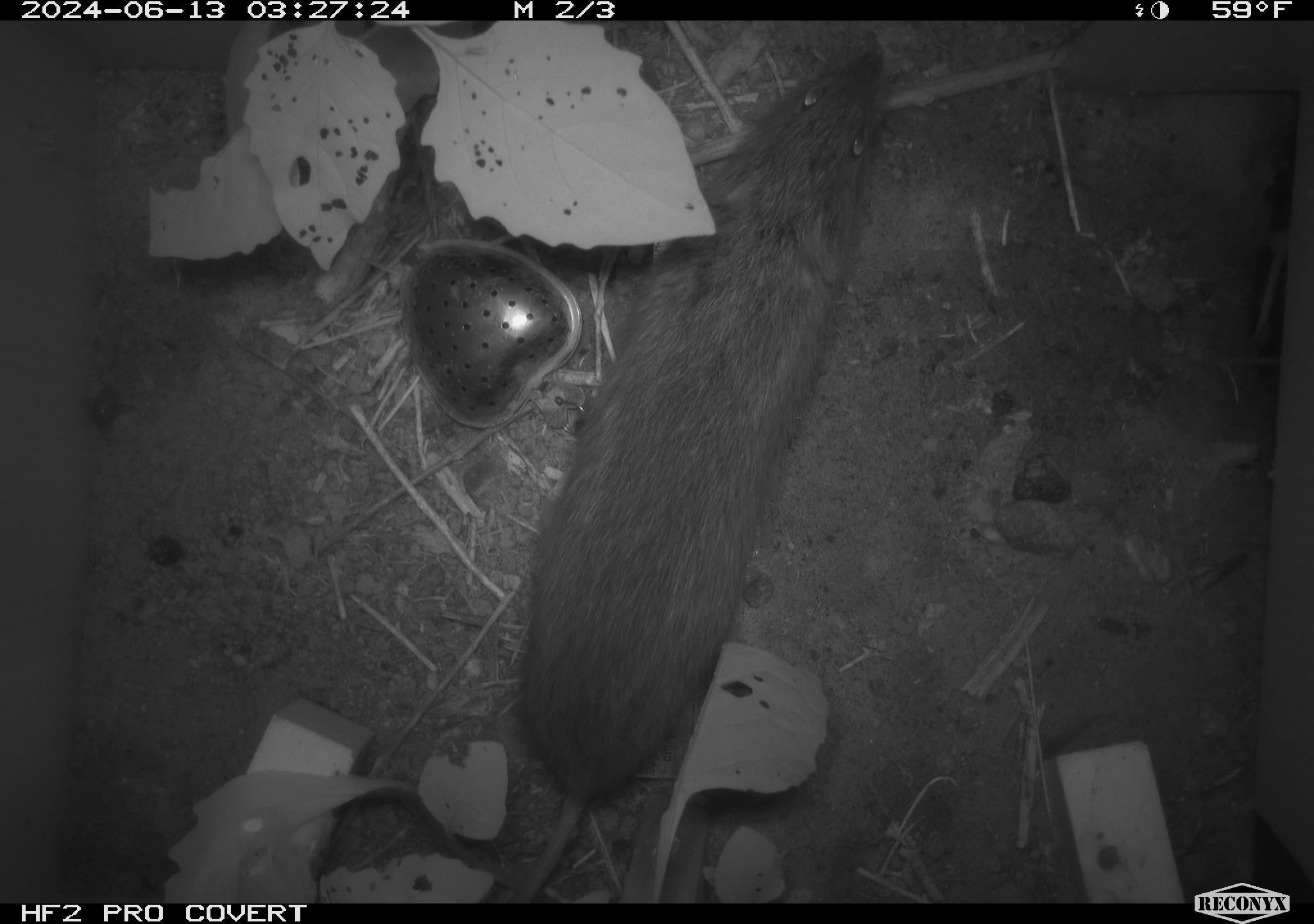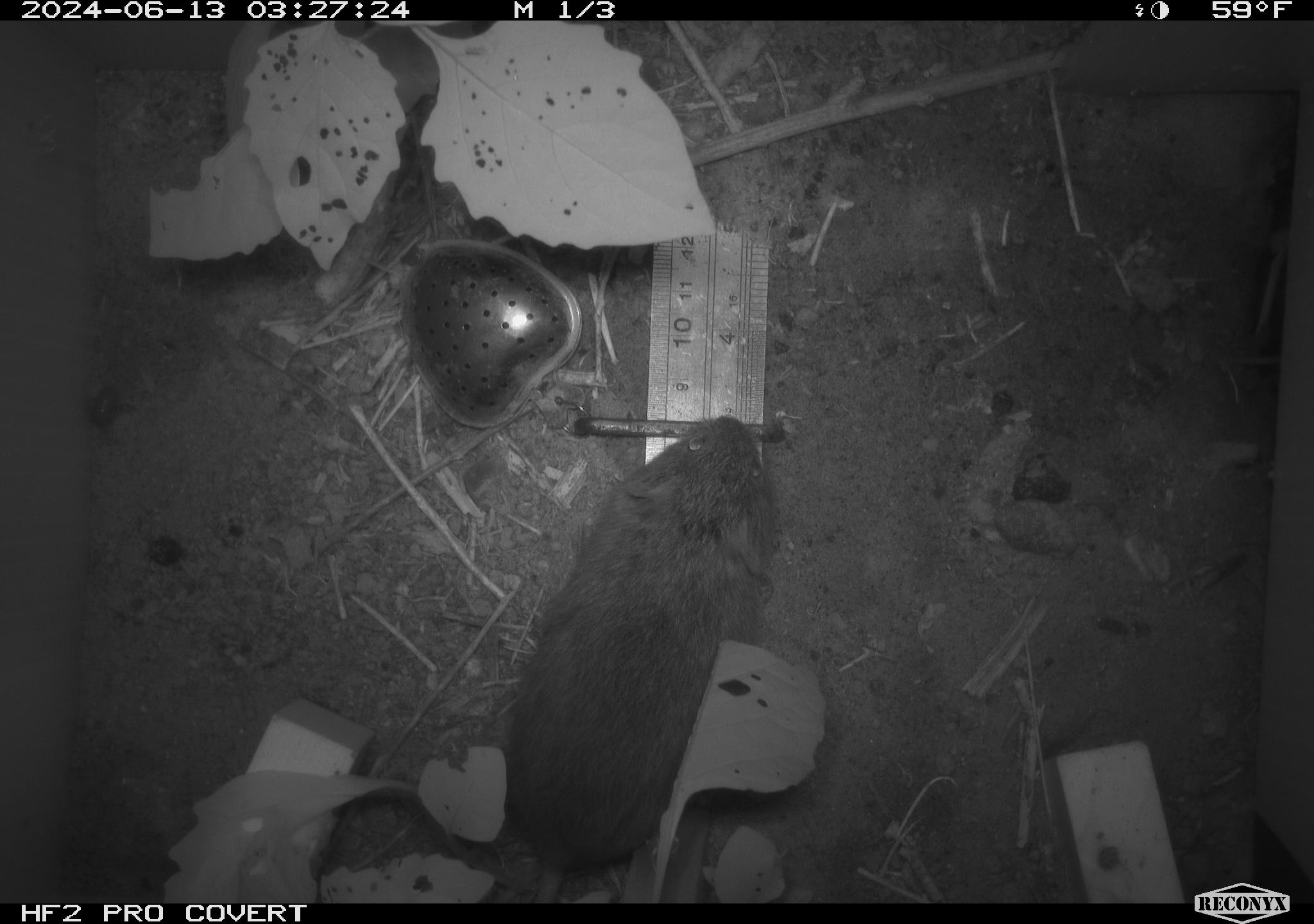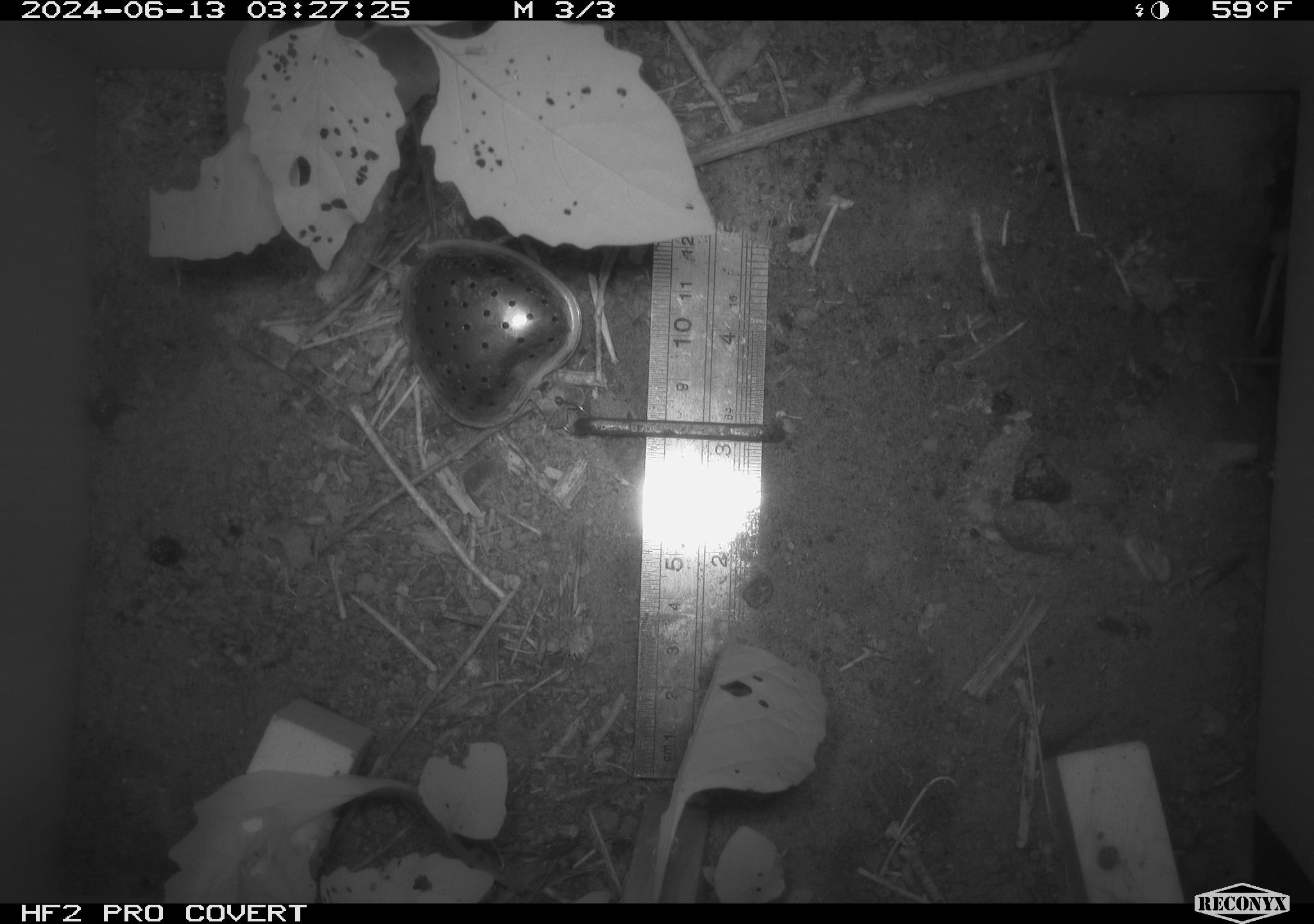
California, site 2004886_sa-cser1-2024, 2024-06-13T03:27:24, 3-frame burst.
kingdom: Animalia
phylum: Chordata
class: Mammalia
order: Rodentia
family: Cricetidae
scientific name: Cricetidae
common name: hamsters, voles, lemmings, and allies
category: cricetidae family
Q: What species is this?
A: Cricetidae family (hamsters, voles, lemmings, and allies) (Cricetidae).